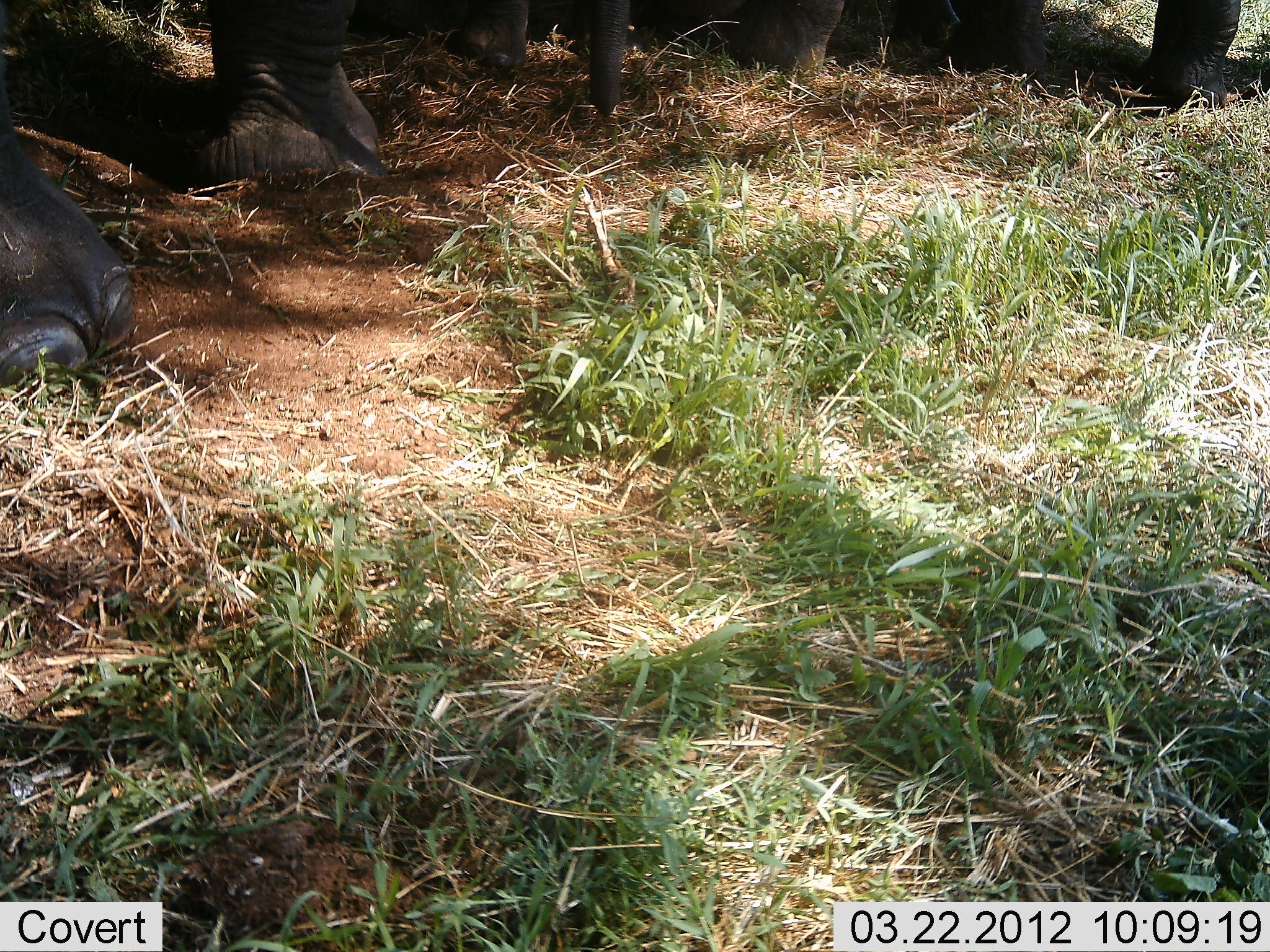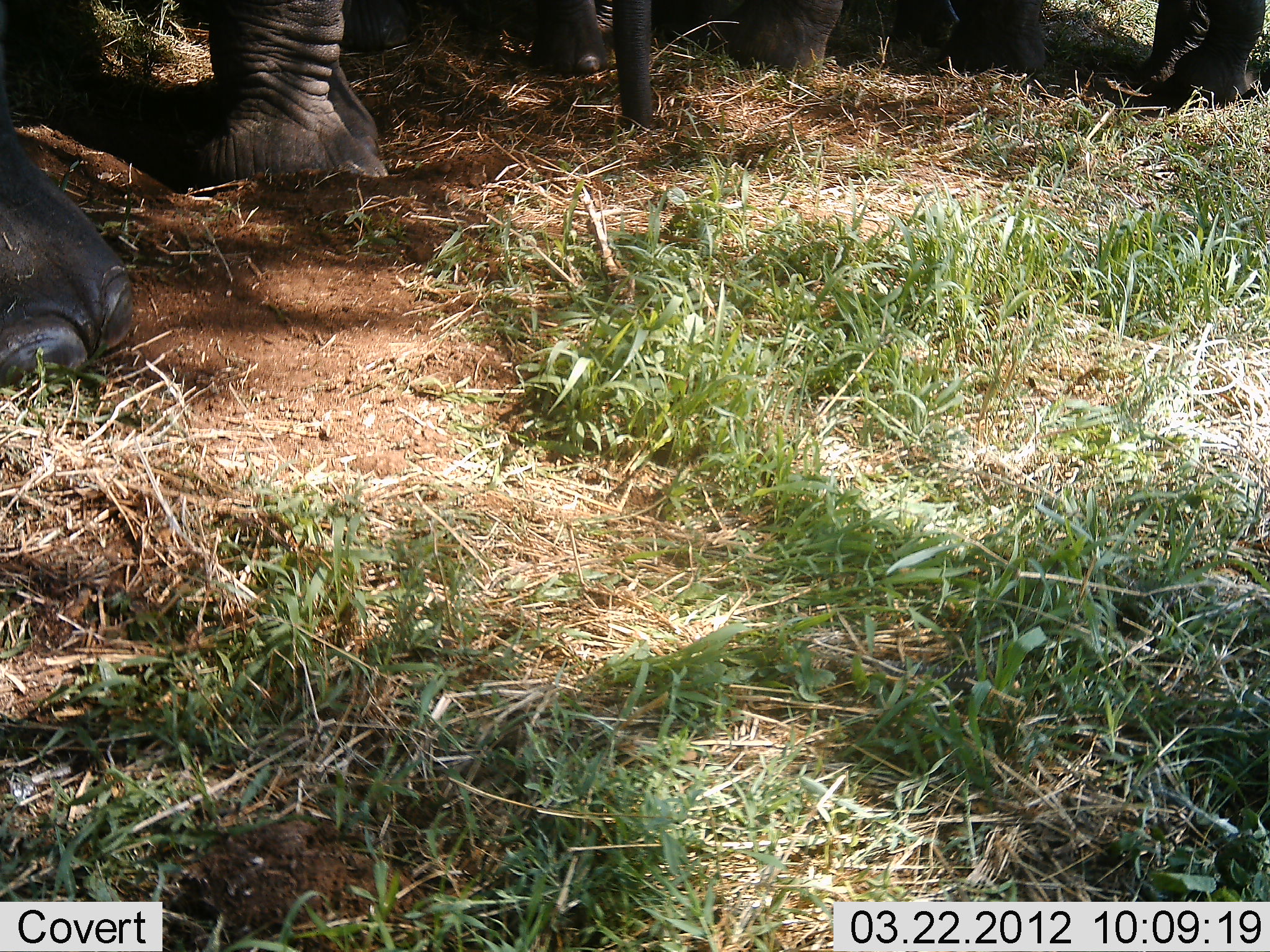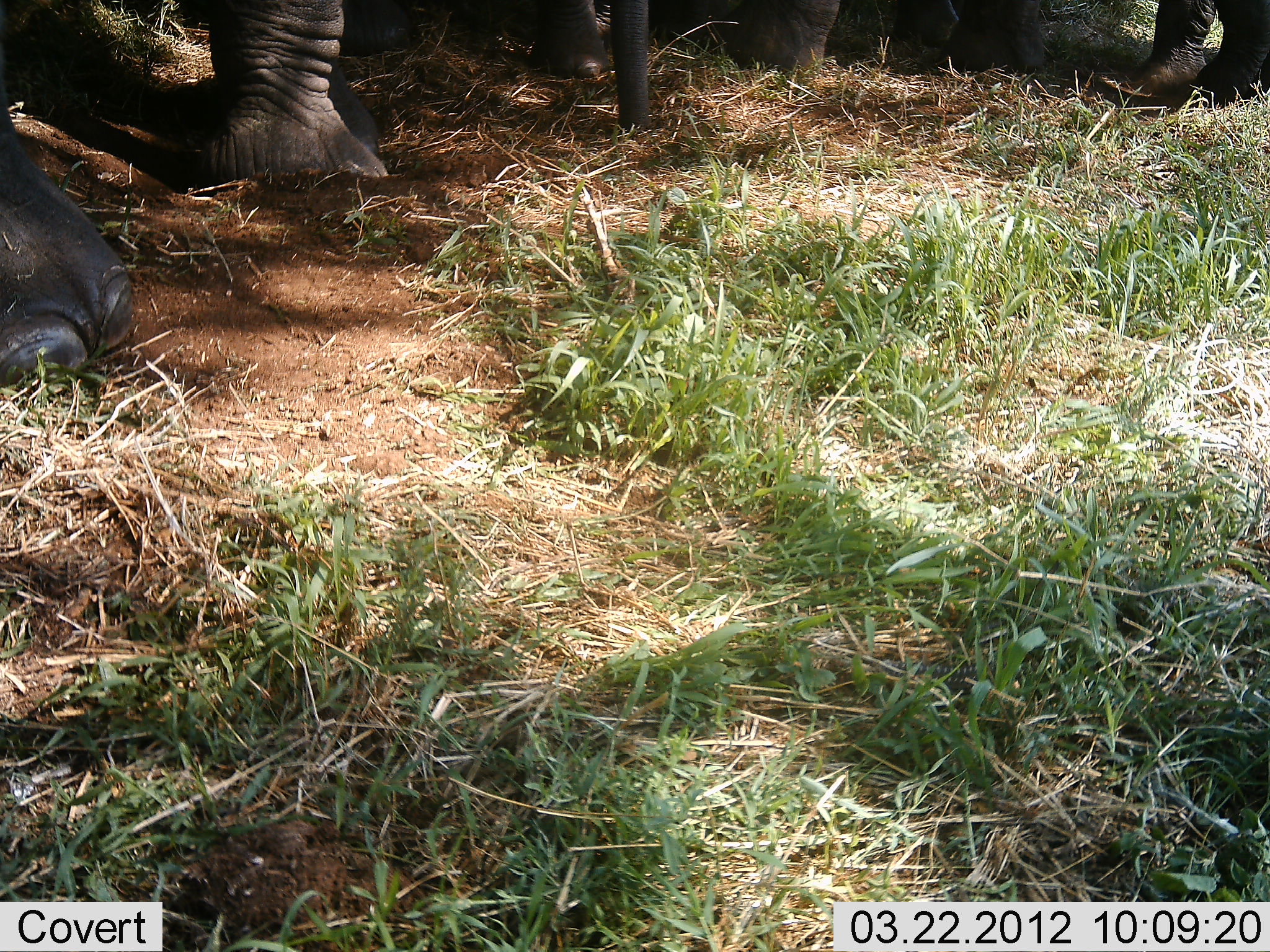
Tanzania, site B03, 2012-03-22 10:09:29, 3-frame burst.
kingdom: Animalia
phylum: Chordata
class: Mammalia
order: Proboscidea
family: Elephantidae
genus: Loxodonta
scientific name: Loxodonta africana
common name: african bush elephant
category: elephant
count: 3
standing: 94%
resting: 6%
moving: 6%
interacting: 0%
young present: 18%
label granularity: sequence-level